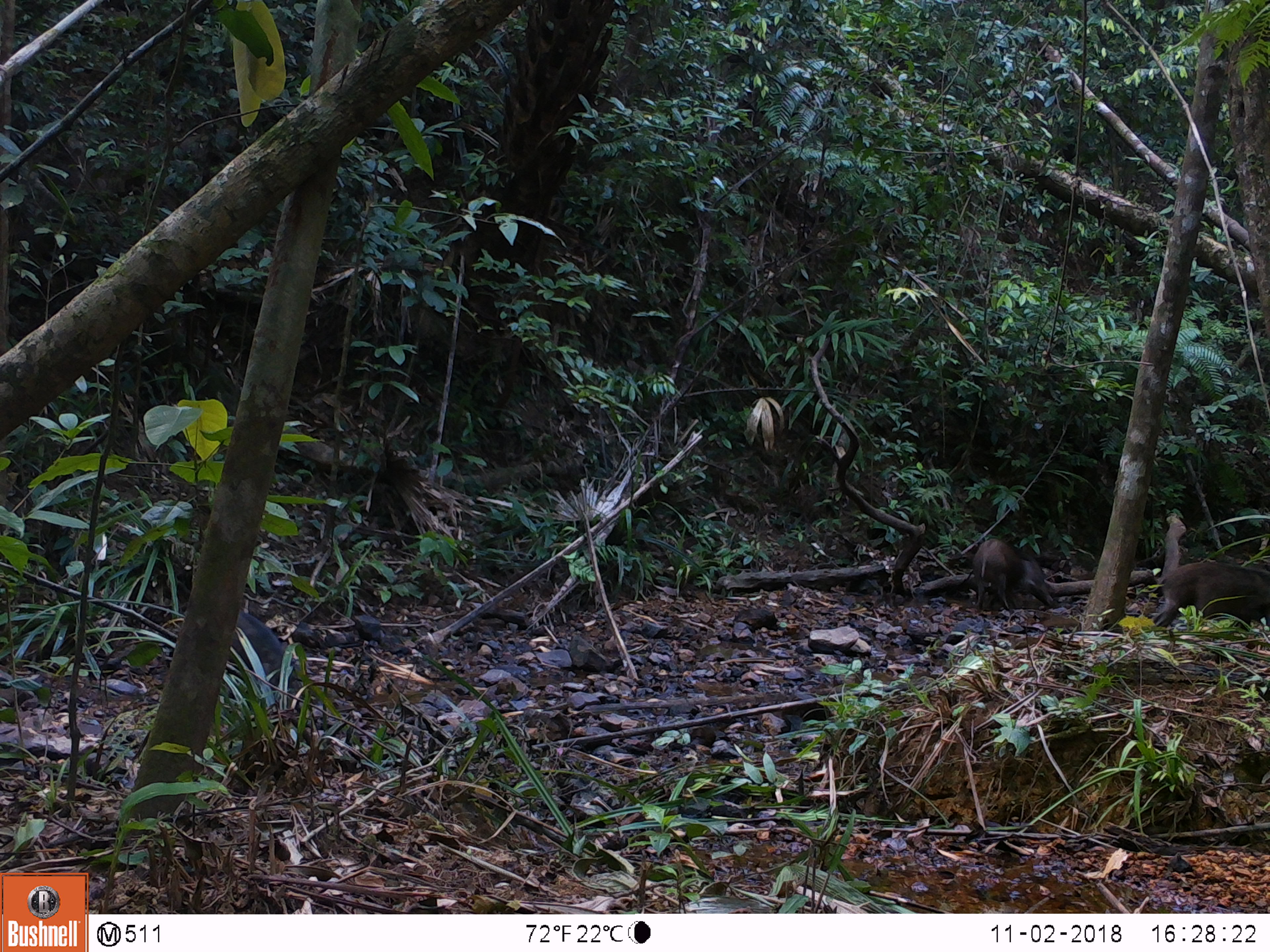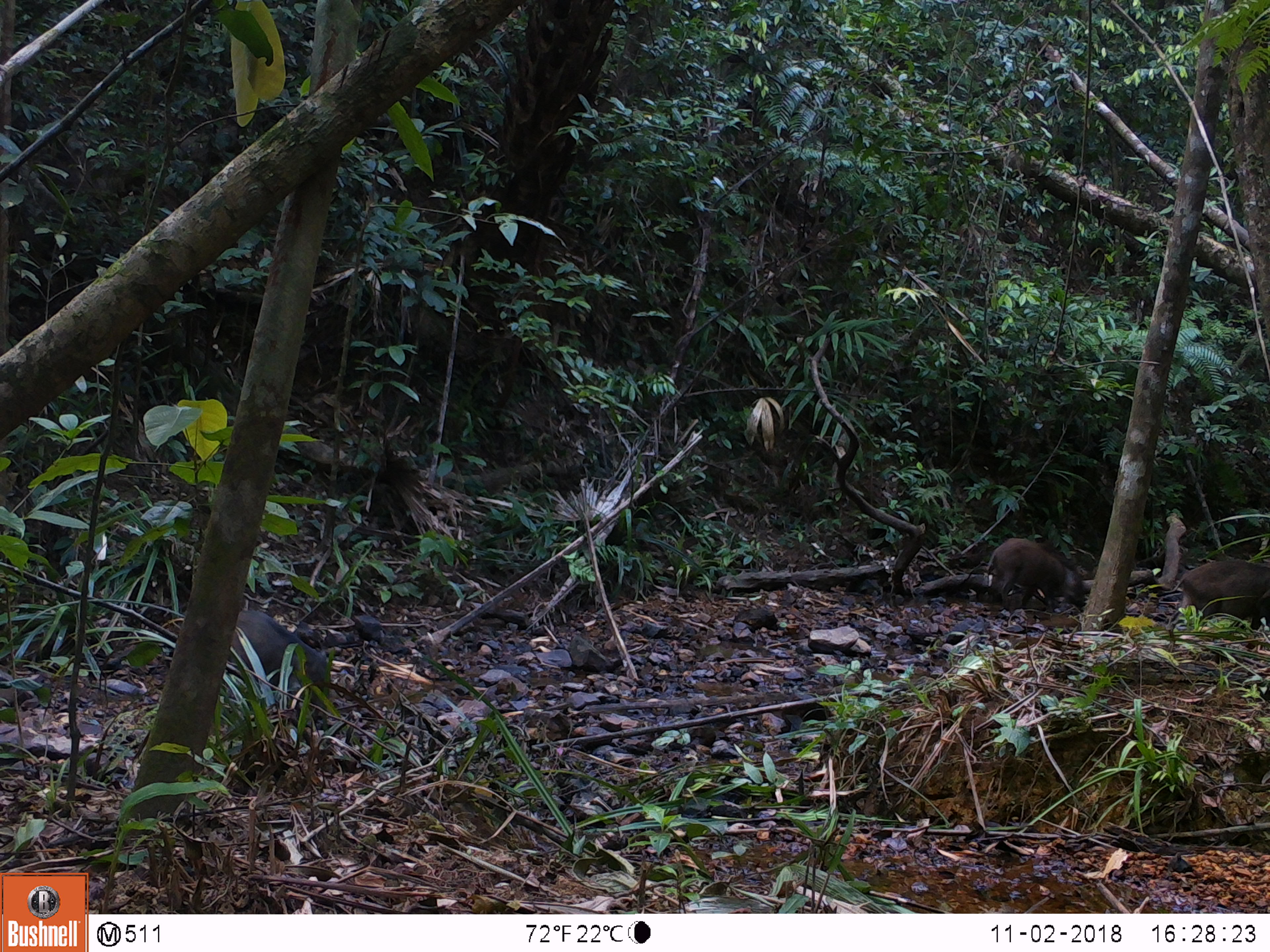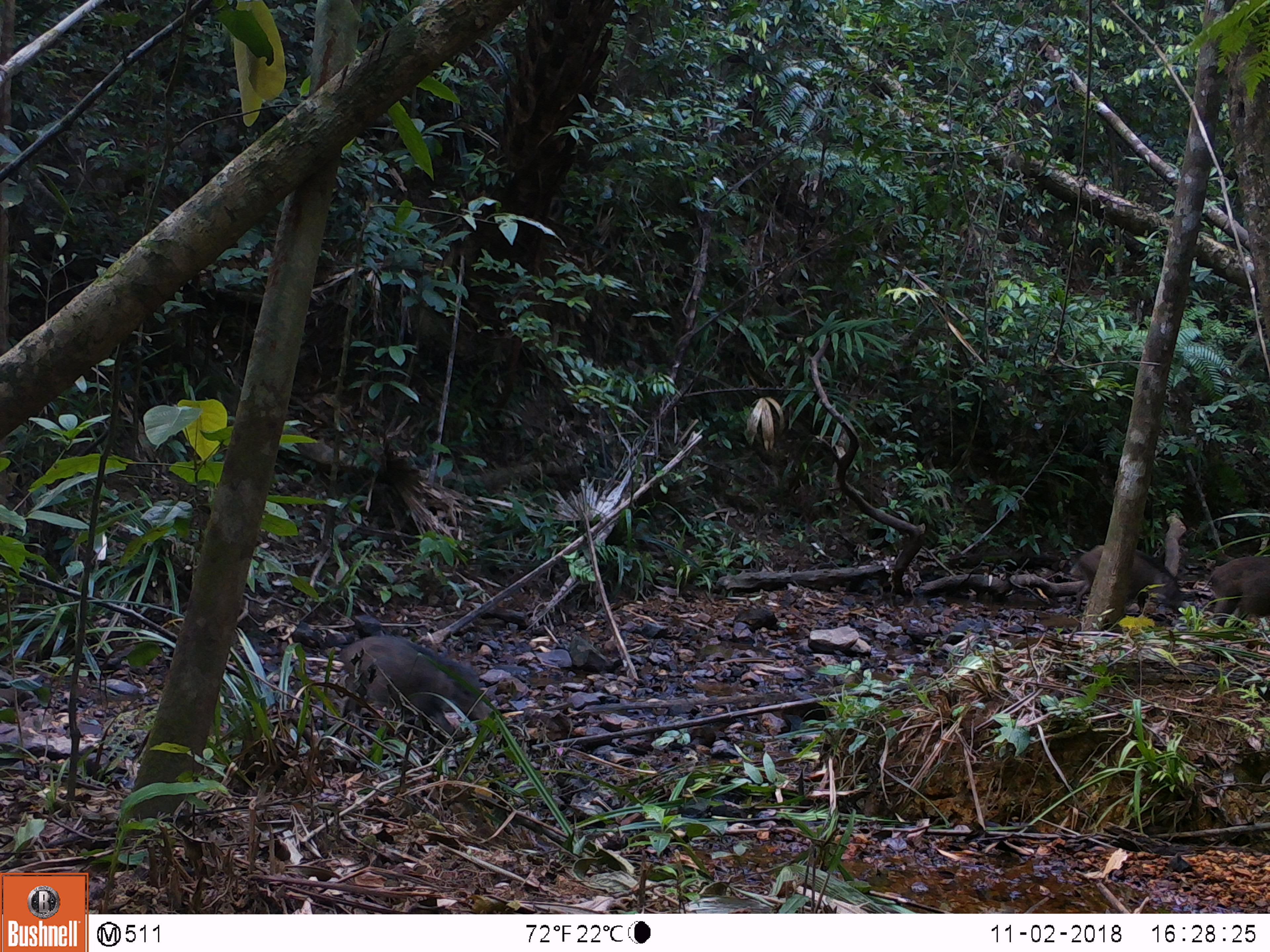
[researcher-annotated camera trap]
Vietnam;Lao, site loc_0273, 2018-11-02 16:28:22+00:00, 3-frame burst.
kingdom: Animalia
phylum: Chordata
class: Mammalia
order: Artiodactyla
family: Suidae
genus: Sus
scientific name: Sus scrofa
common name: eurasian wild pig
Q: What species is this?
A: Eurasian wild pig (Sus scrofa).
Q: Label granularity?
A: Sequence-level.